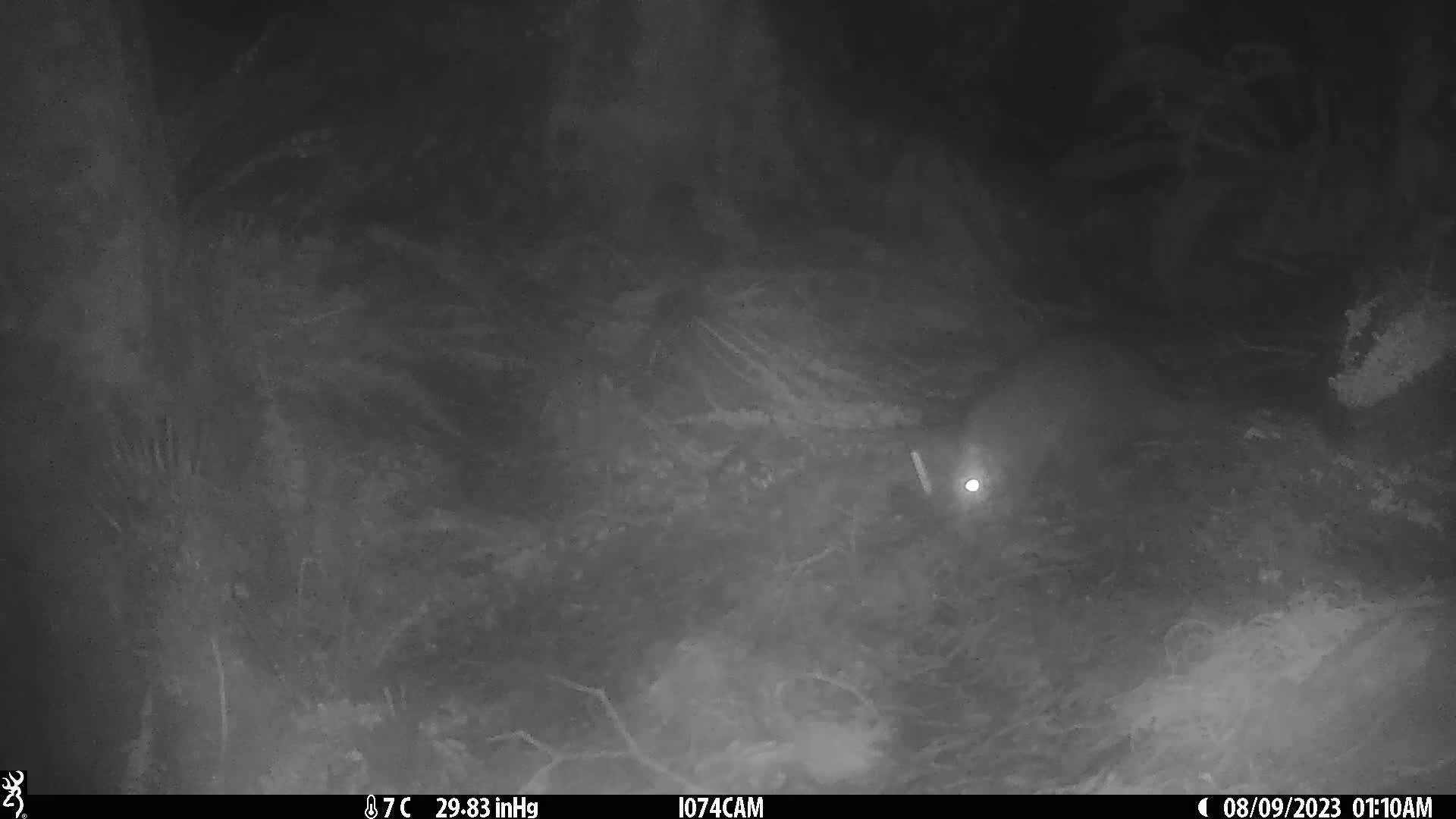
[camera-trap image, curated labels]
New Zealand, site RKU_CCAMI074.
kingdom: Animalia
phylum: Chordata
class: Mammalia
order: Diprotodontia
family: Phalangeridae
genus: Trichosurus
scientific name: Trichosurus vulpecula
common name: common brushtail possum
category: possum